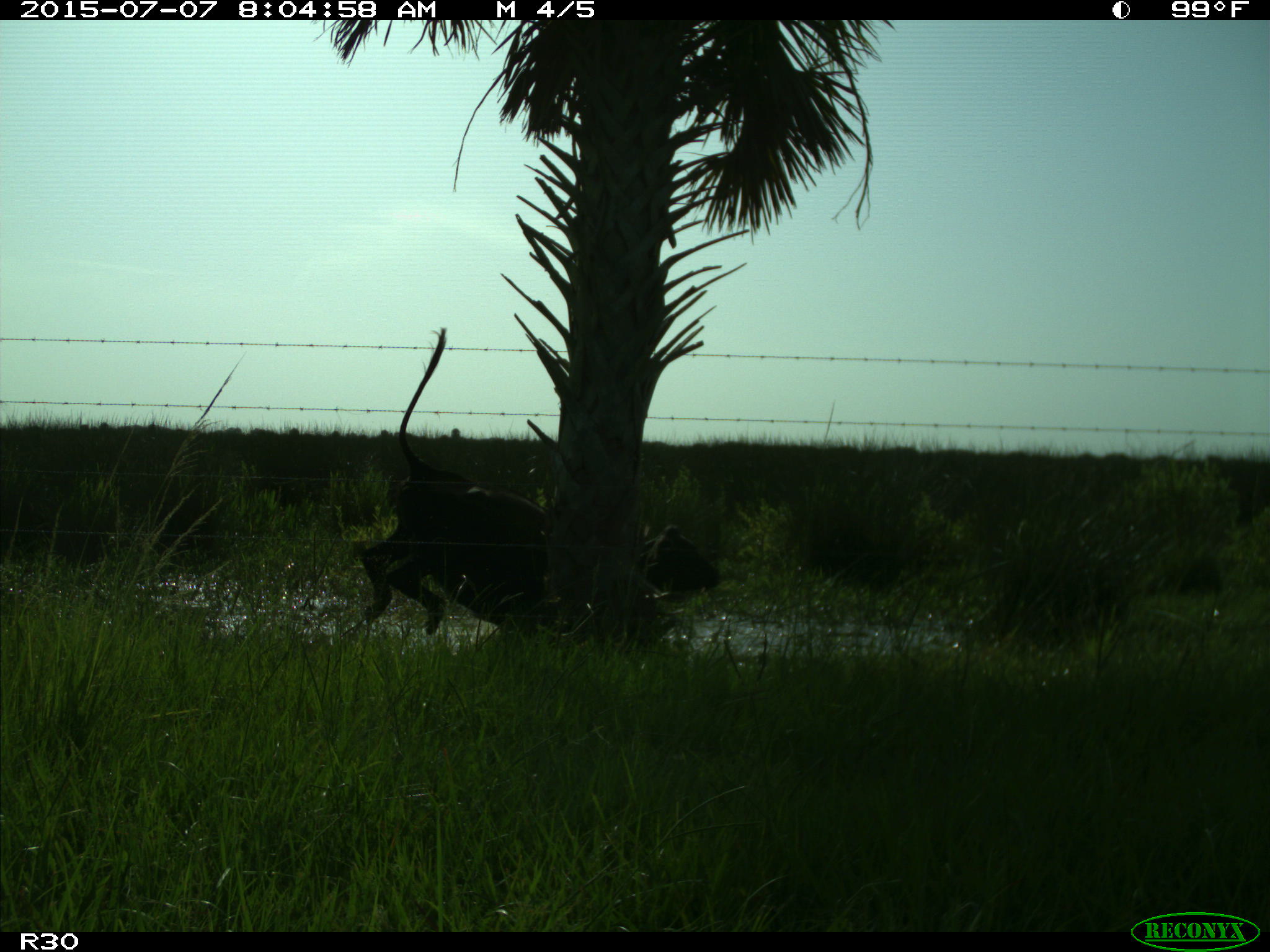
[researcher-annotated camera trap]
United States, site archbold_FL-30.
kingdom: Animalia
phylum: Chordata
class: Mammalia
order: Artiodactyla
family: Bovidae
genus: Bos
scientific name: Bos taurus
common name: domestic cow